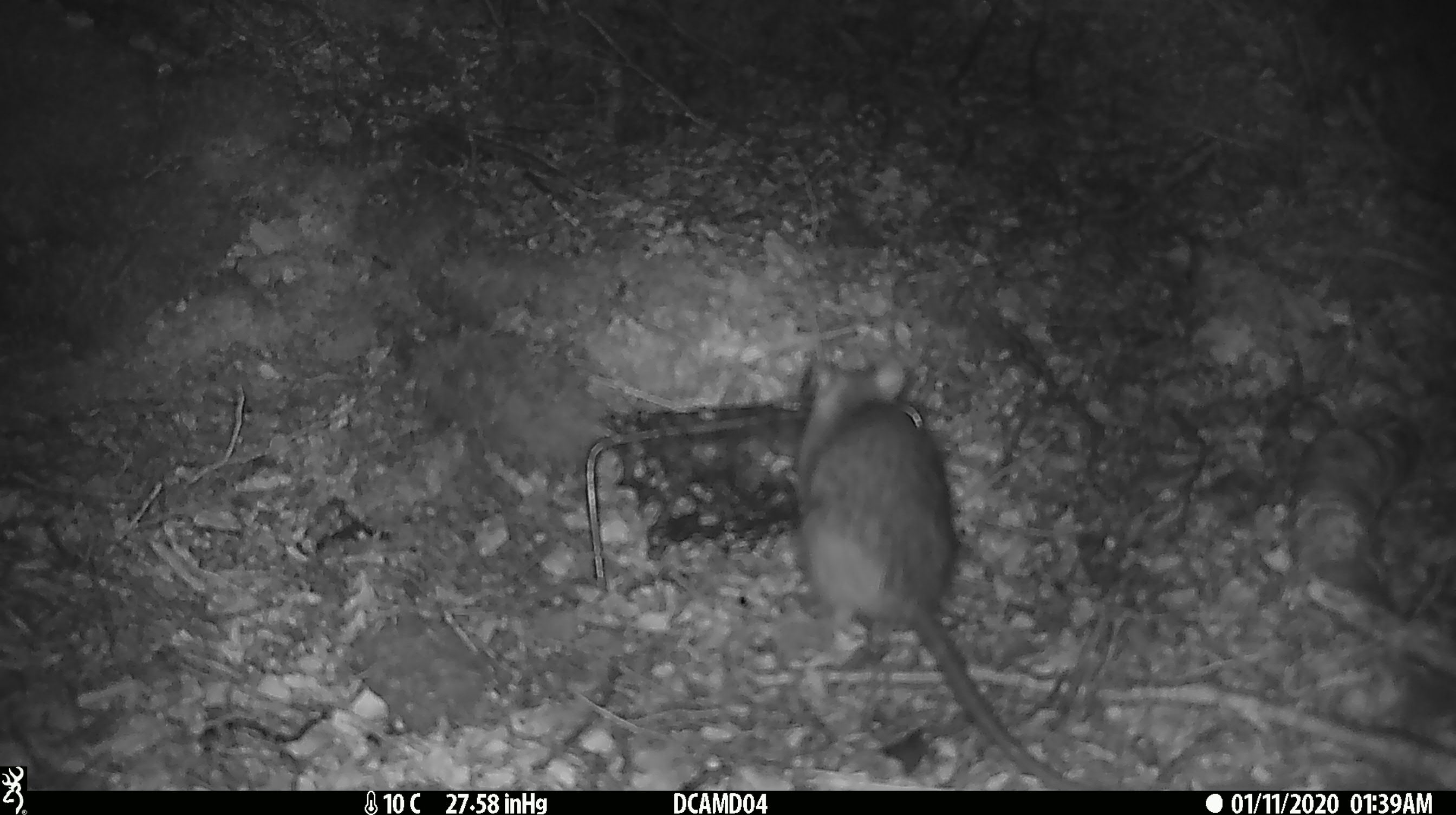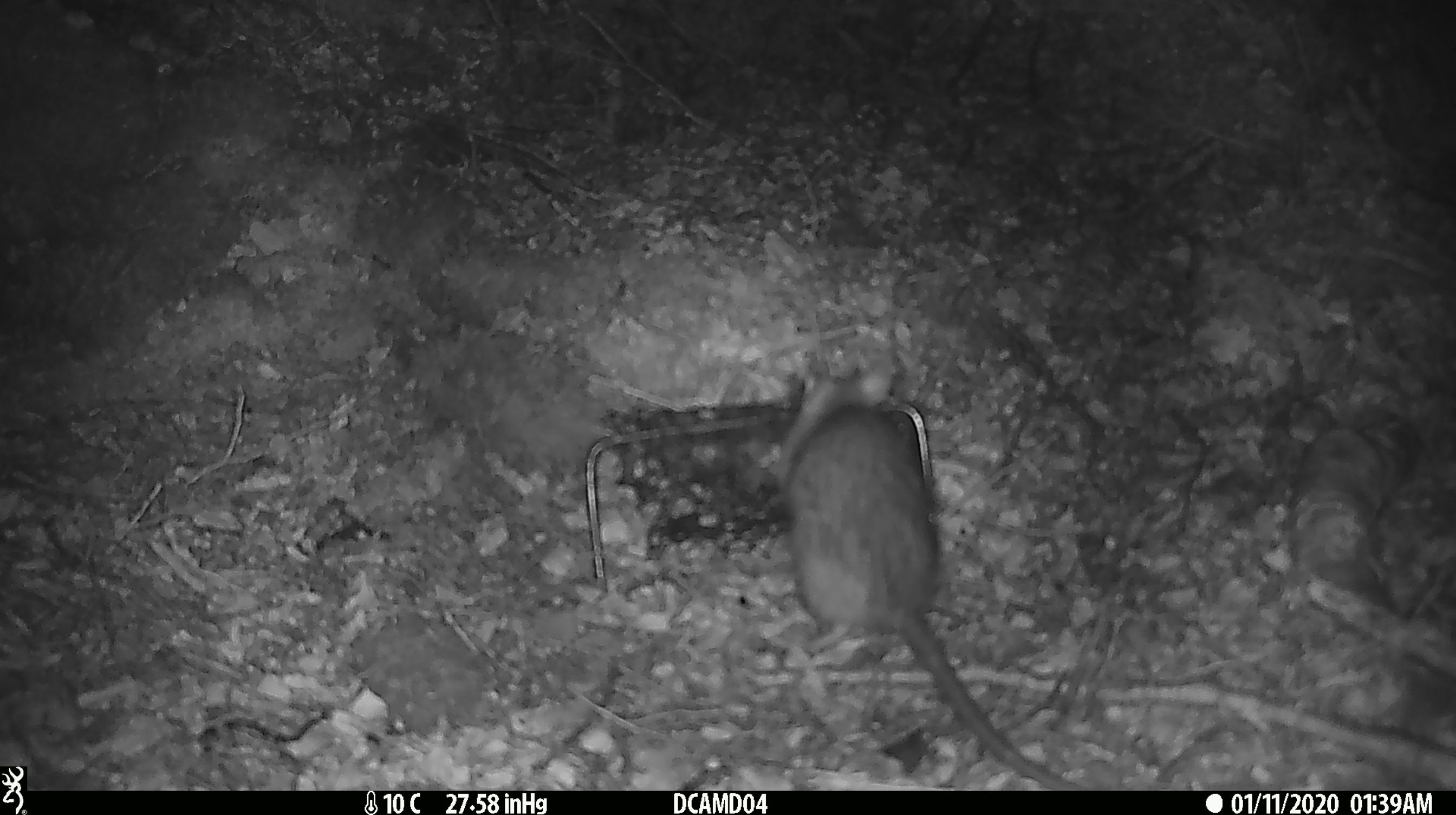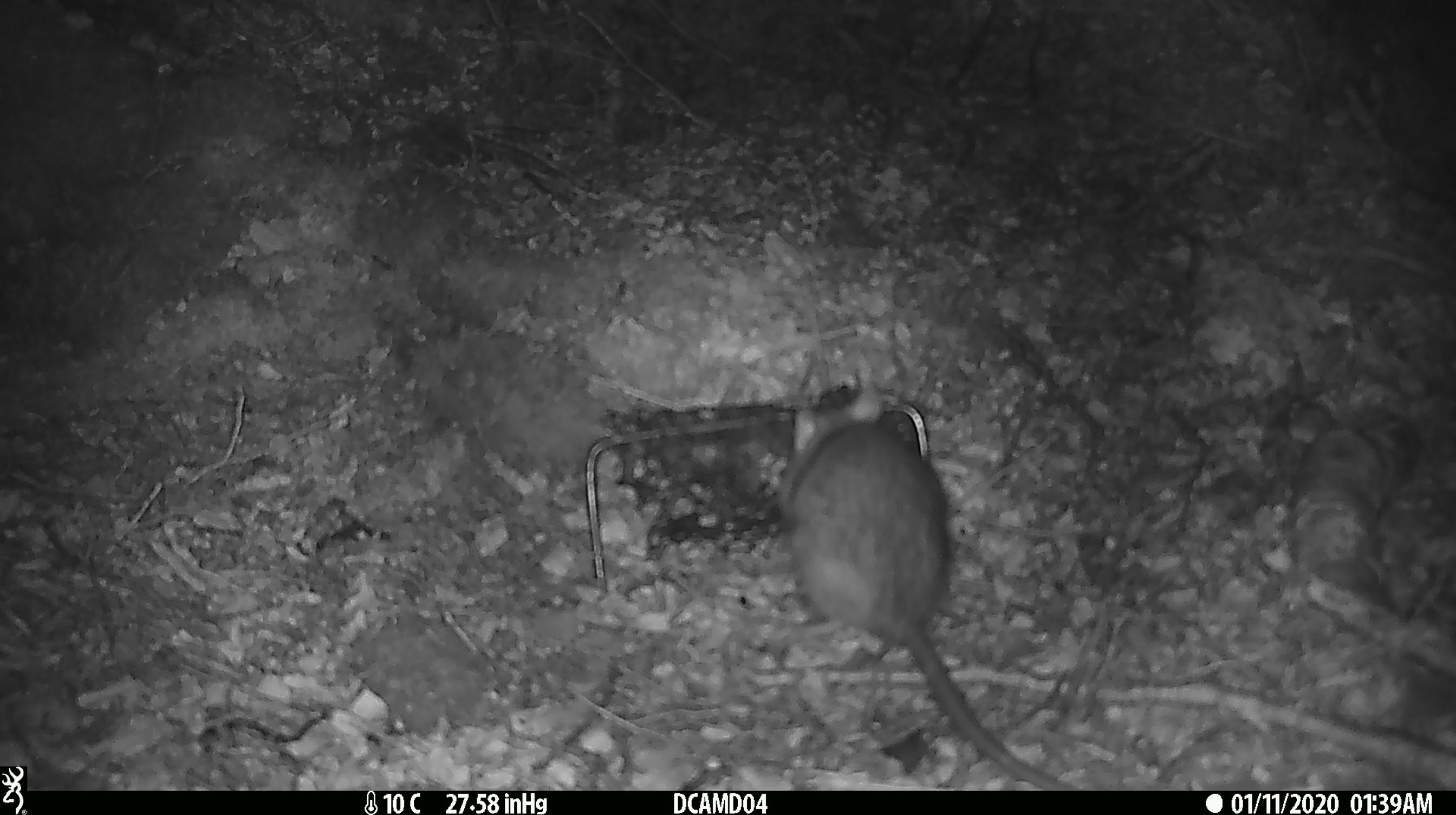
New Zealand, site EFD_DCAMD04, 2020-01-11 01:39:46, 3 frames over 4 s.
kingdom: Animalia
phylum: Chordata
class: Mammalia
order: Rodentia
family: Muridae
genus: Rattus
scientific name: Rattus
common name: rat